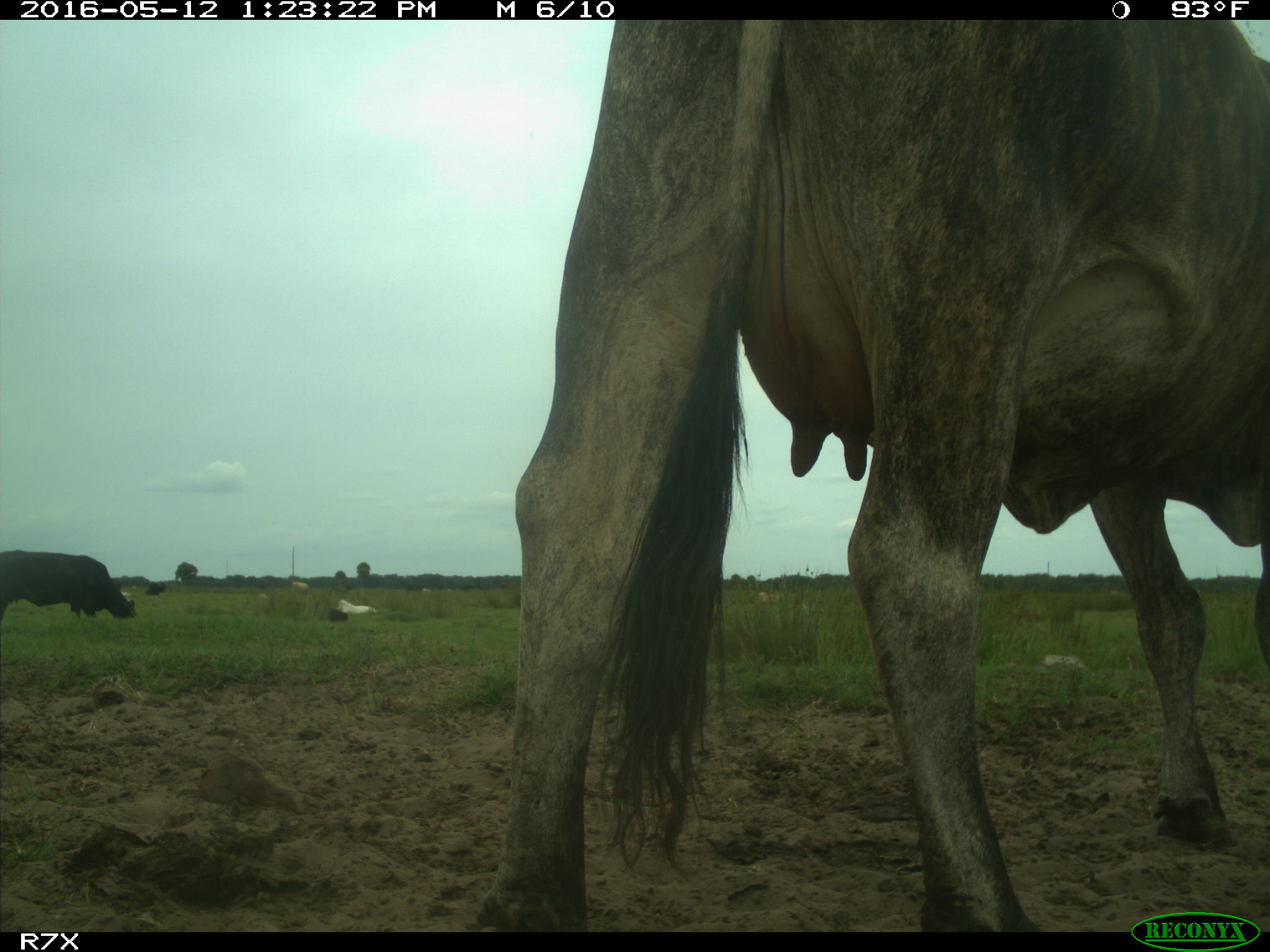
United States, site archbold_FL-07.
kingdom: Animalia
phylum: Chordata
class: Mammalia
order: Artiodactyla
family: Bovidae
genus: Bos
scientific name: Bos taurus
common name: domestic cow